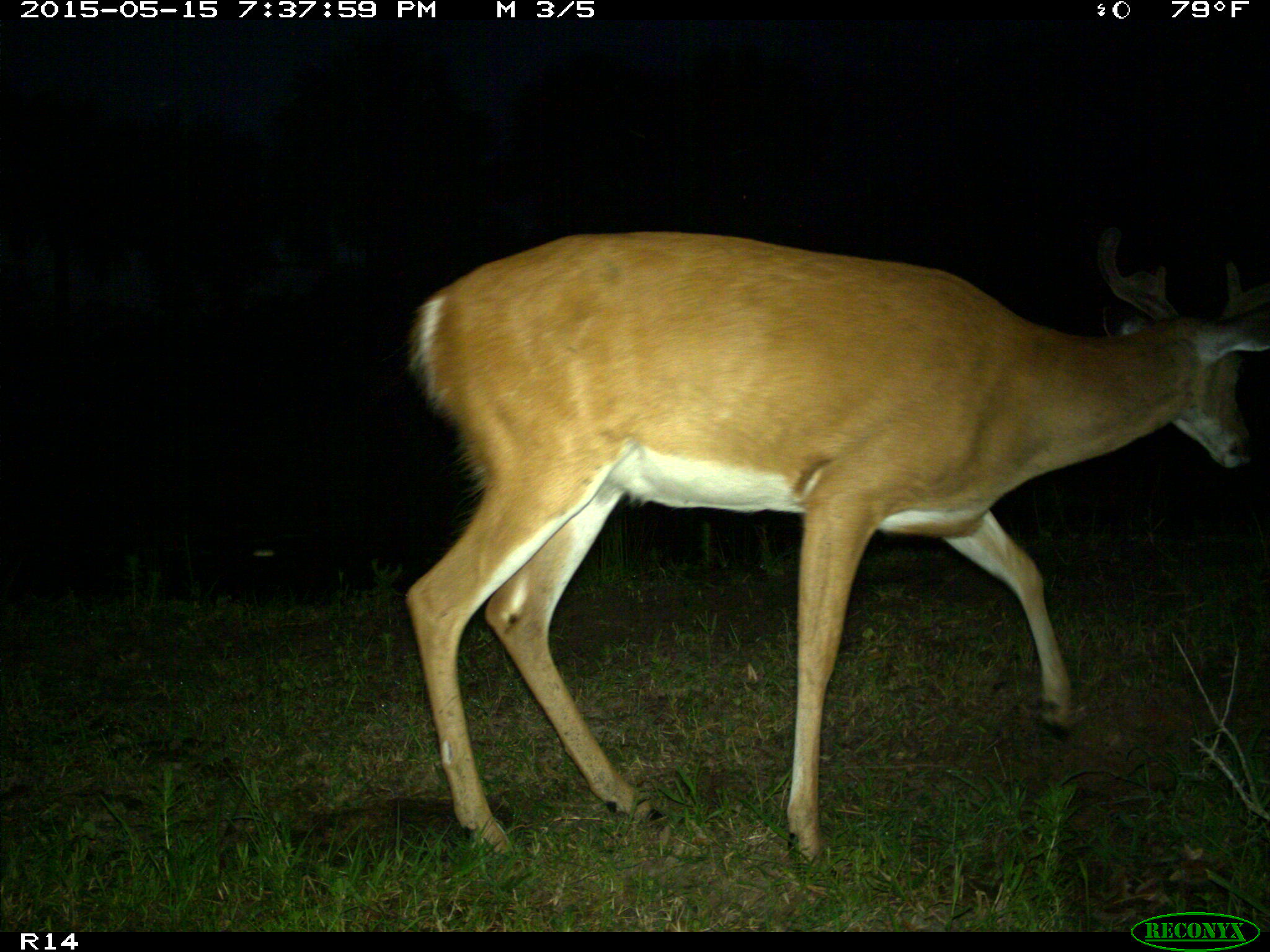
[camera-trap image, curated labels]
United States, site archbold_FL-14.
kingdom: Animalia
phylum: Chordata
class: Mammalia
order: Artiodactyla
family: Cervidae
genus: Odocoileus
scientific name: Odocoileus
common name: deer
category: unidentified deer